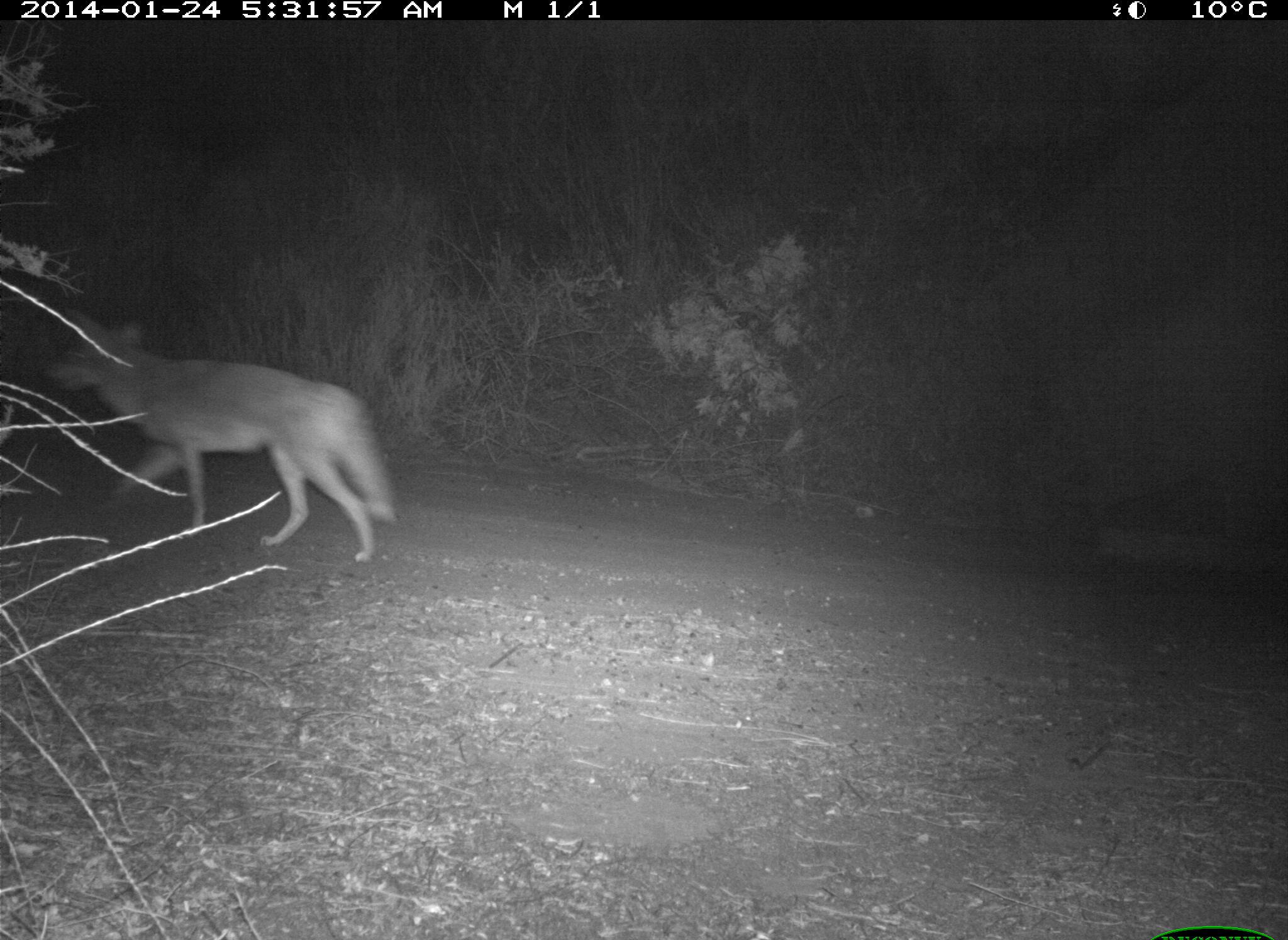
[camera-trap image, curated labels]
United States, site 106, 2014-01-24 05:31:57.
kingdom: Animalia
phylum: Chordata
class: Mammalia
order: Carnivora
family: Canidae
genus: Canis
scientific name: Canis latrans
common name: coyote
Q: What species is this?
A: Coyote (Canis latrans).